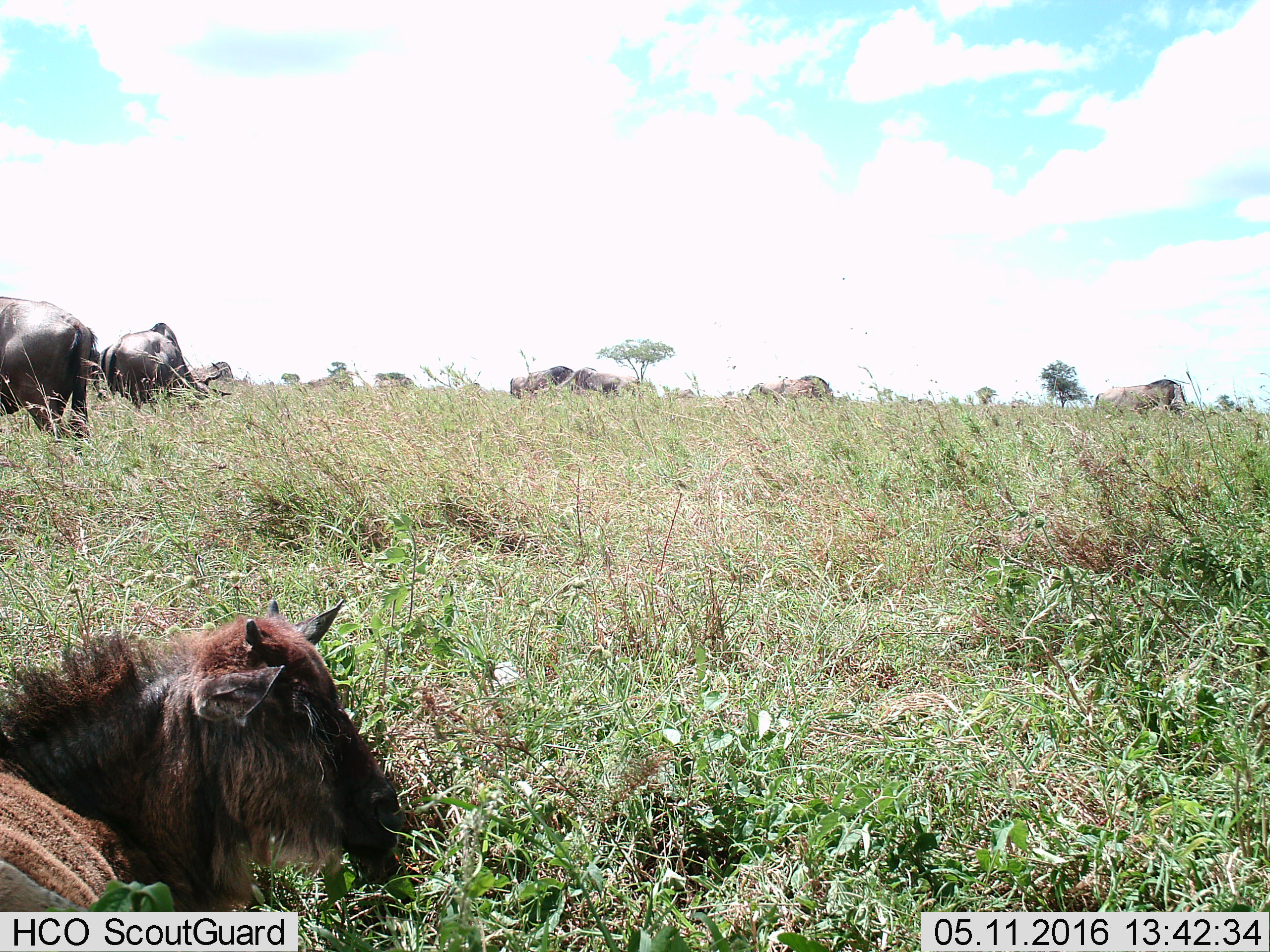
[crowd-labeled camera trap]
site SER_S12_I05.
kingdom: Animalia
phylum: Chordata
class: Mammalia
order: Artiodactyla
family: Bovidae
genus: Connochaetes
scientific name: Connochaetes taurinus taurinus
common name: blue wildebeest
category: wildebeestblue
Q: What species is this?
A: Wildebeestblue (blue wildebeest) (Connochaetes taurinus taurinus).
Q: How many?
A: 9.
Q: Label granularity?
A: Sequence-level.